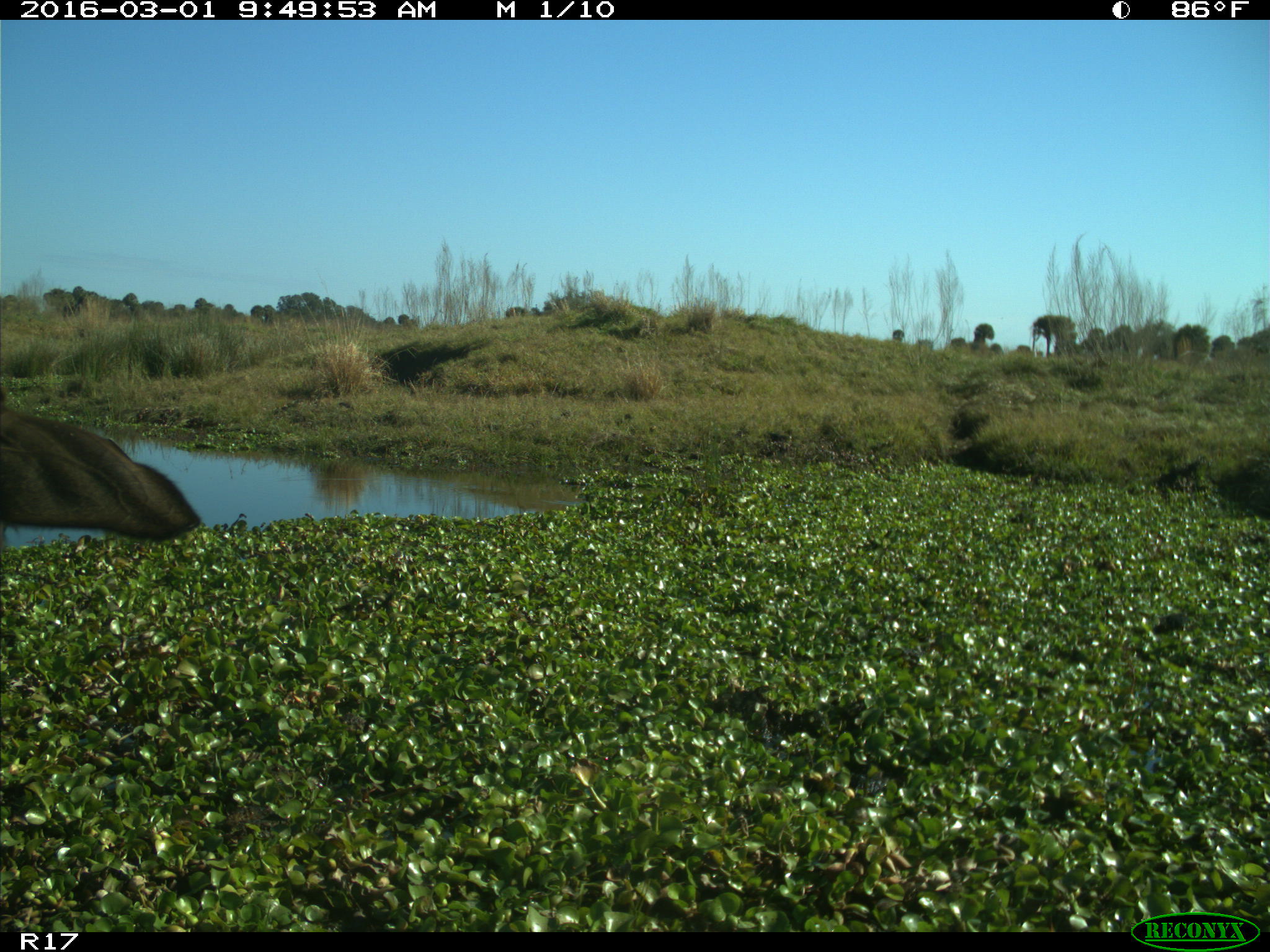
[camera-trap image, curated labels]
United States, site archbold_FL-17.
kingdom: Animalia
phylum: Chordata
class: Mammalia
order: Artiodactyla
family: Bovidae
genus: Bos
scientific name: Bos taurus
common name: domestic cow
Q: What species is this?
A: Bos taurus (domestic cow).